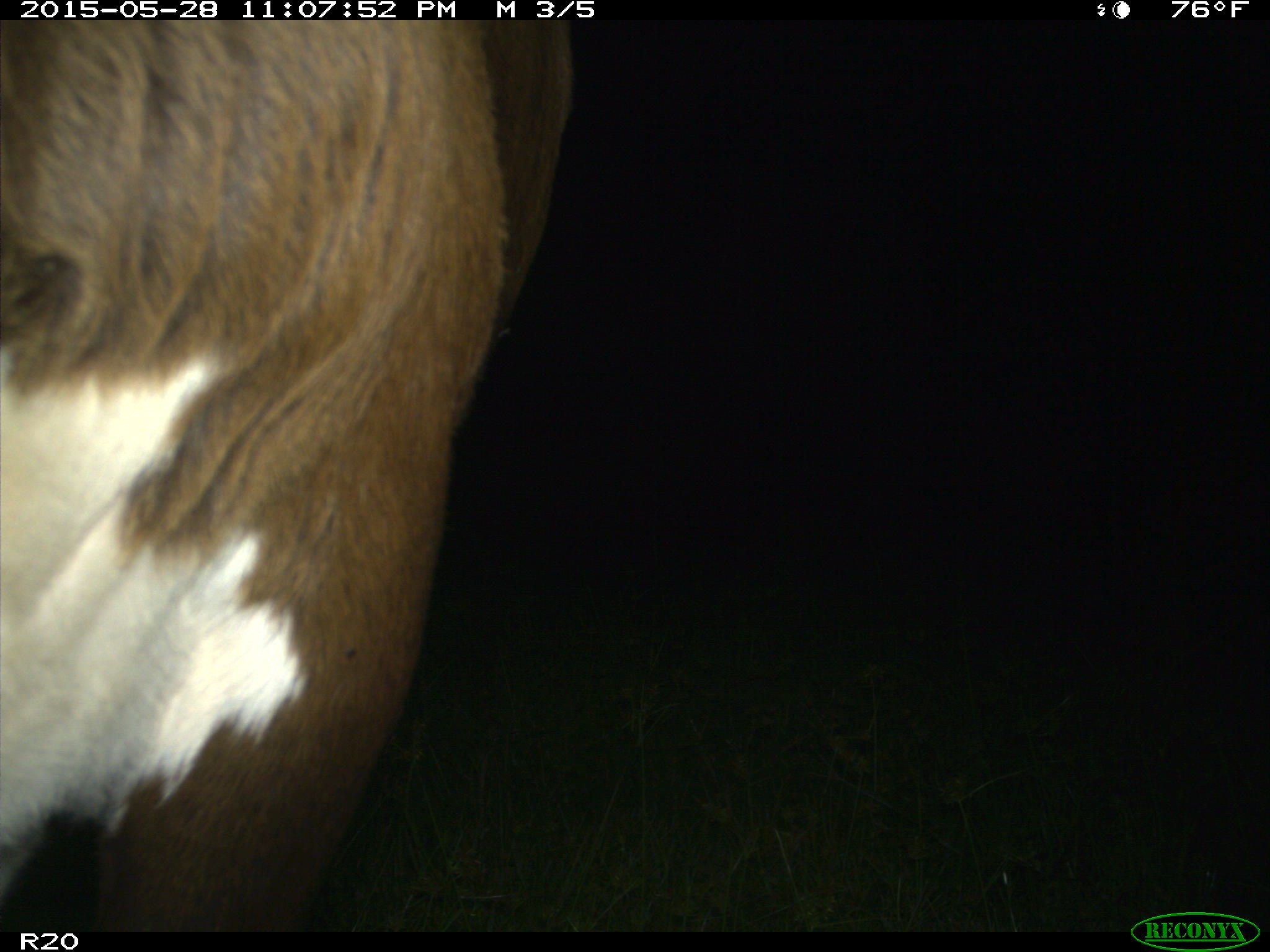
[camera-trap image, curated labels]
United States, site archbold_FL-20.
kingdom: Animalia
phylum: Chordata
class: Mammalia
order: Artiodactyla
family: Bovidae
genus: Bos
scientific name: Bos taurus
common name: domestic cow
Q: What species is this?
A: Bos taurus (domestic cow).